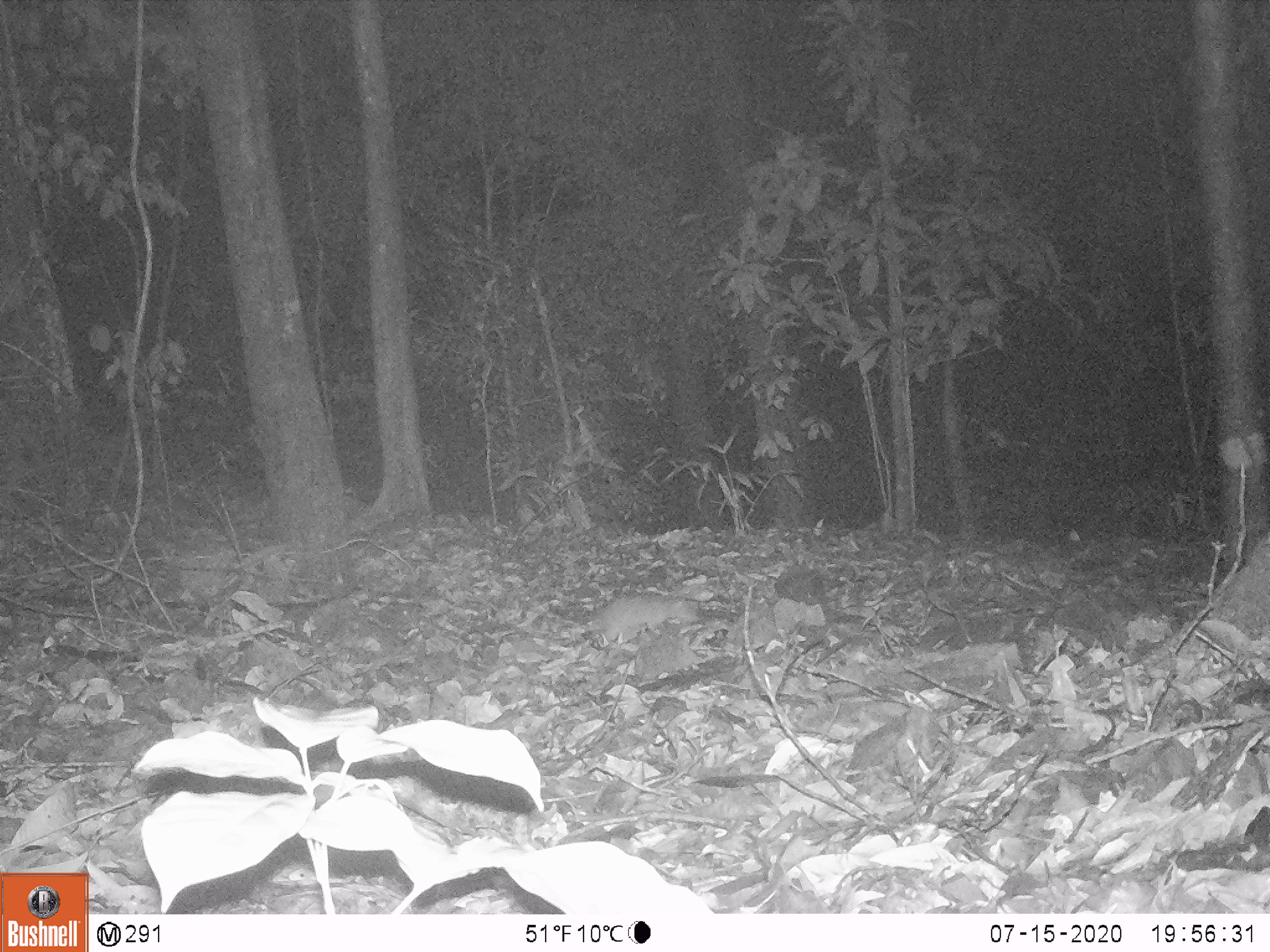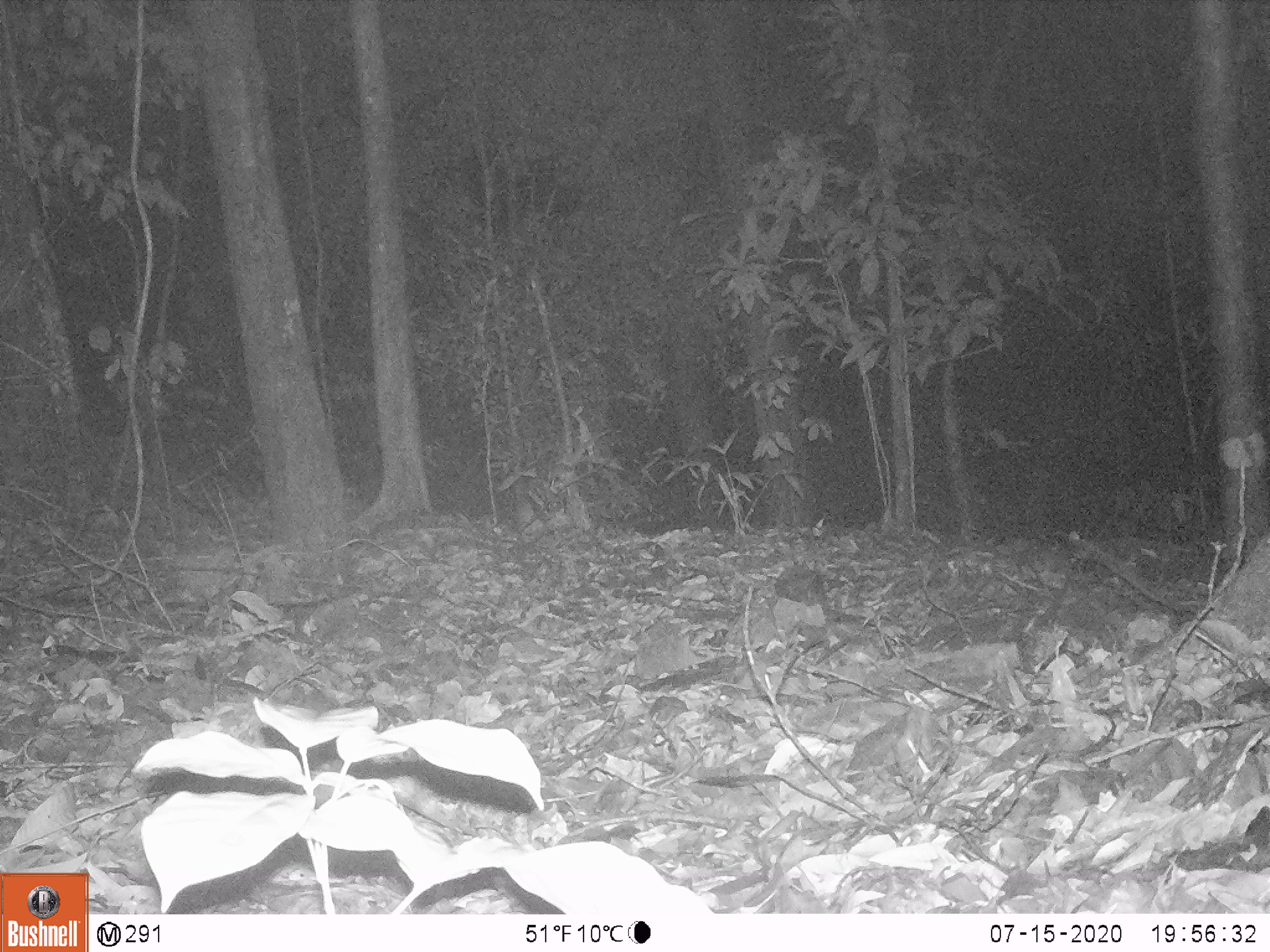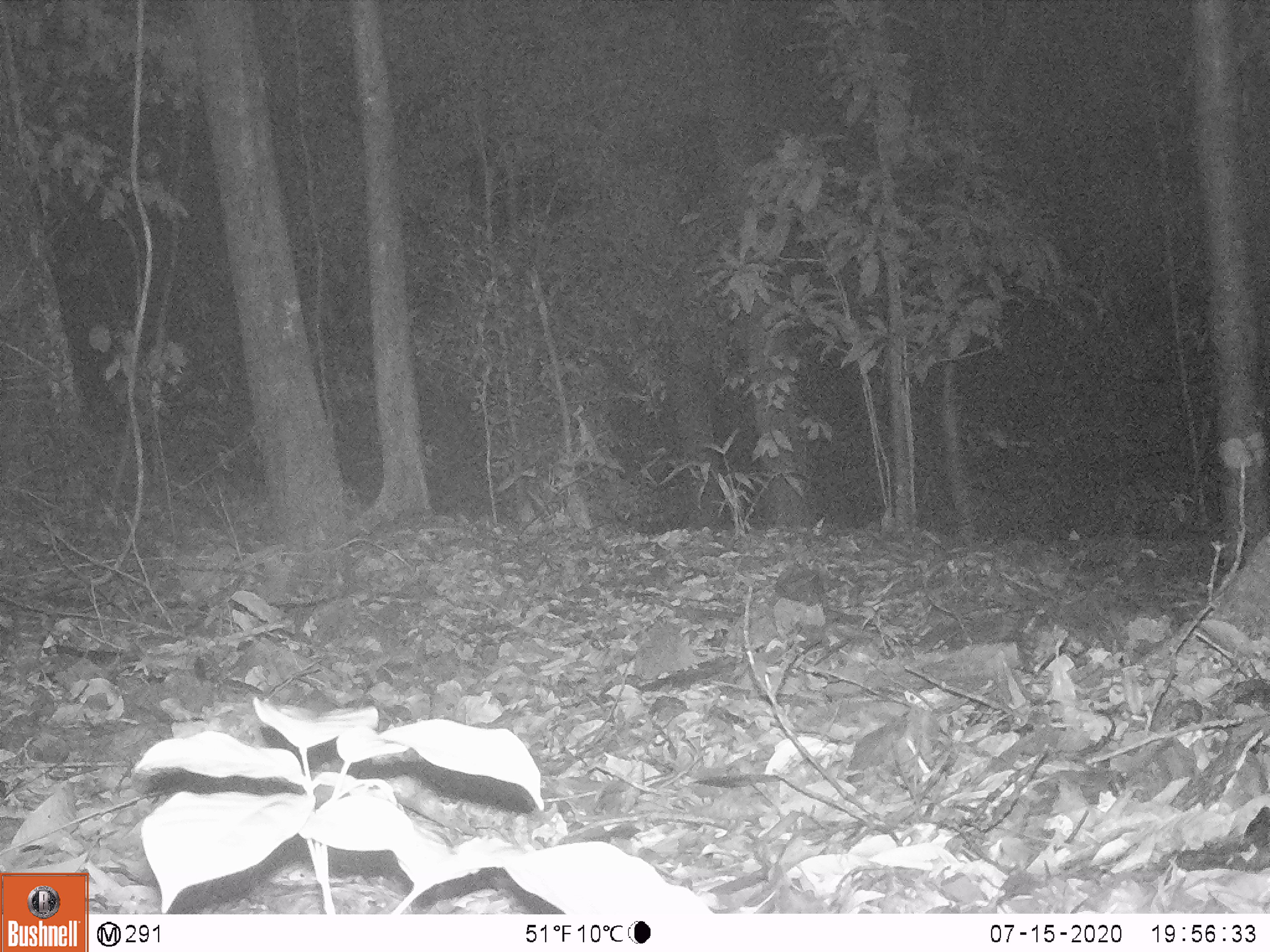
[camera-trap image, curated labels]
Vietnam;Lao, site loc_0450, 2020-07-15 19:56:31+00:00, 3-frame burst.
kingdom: Animalia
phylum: Chordata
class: Mammalia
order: Rodentia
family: Muridae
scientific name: Muridae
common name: old-world mice and rats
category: unidentified murid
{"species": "unidentified murid (old-world mice and rats) (Muridae)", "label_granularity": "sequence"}